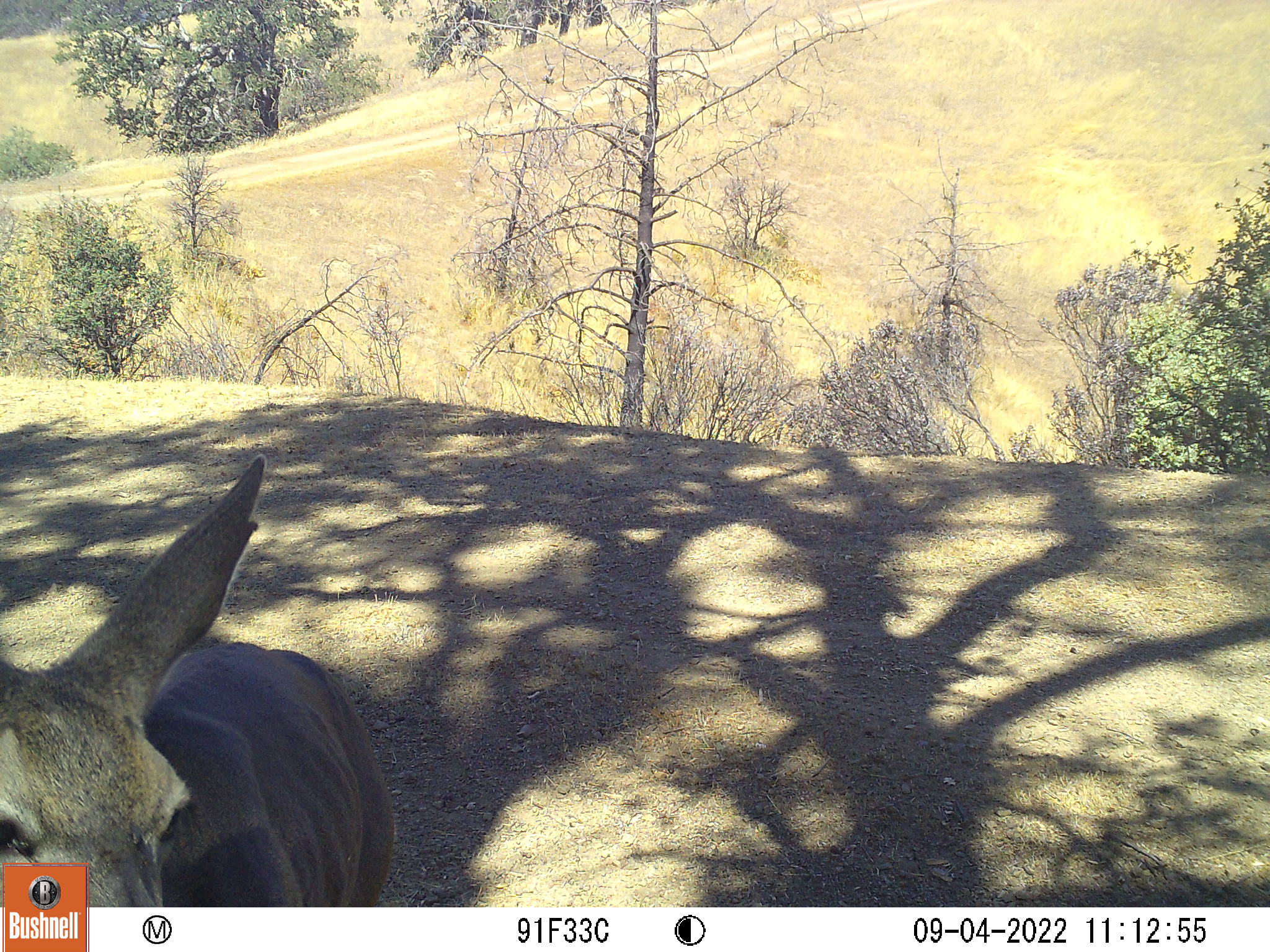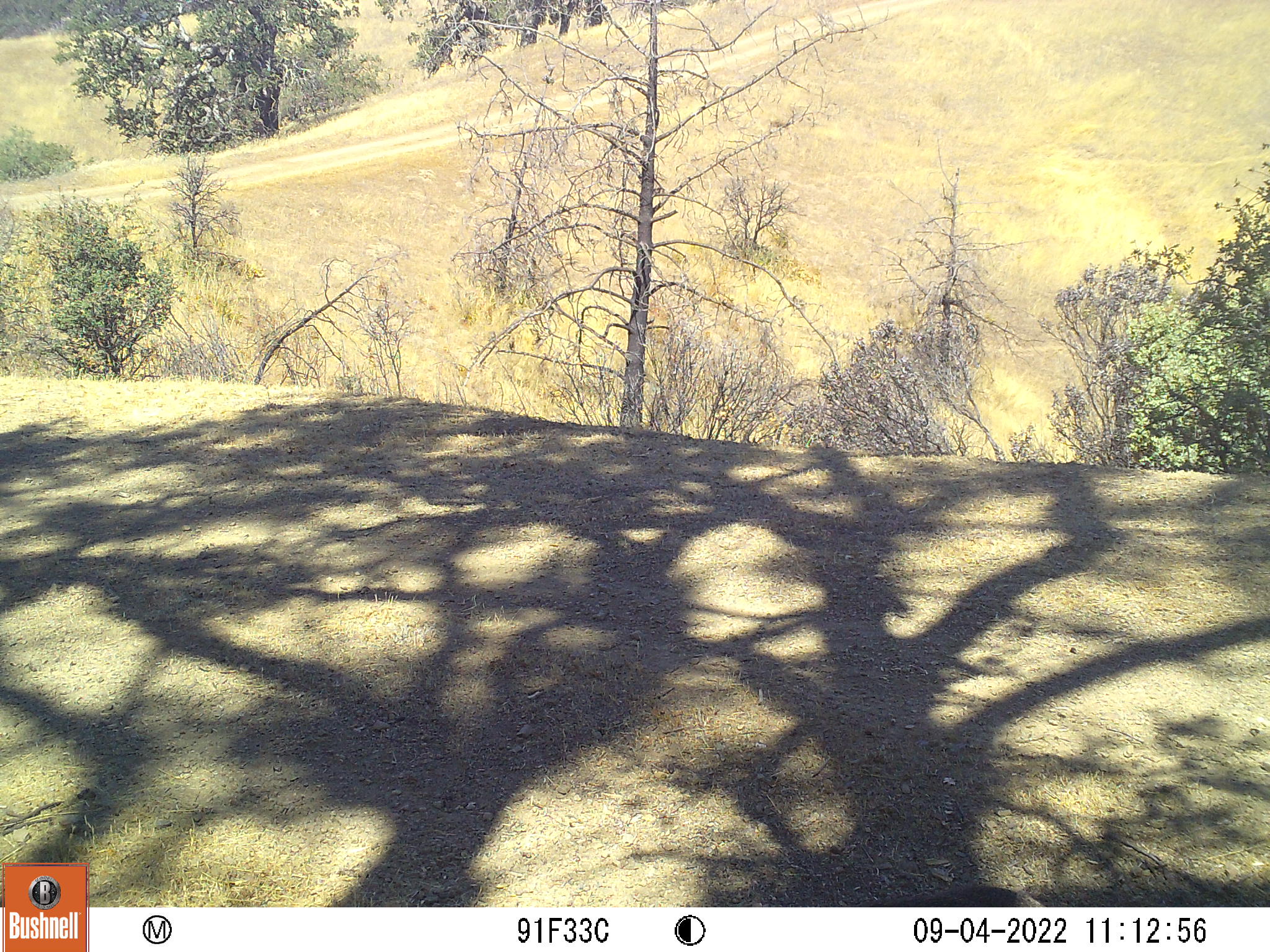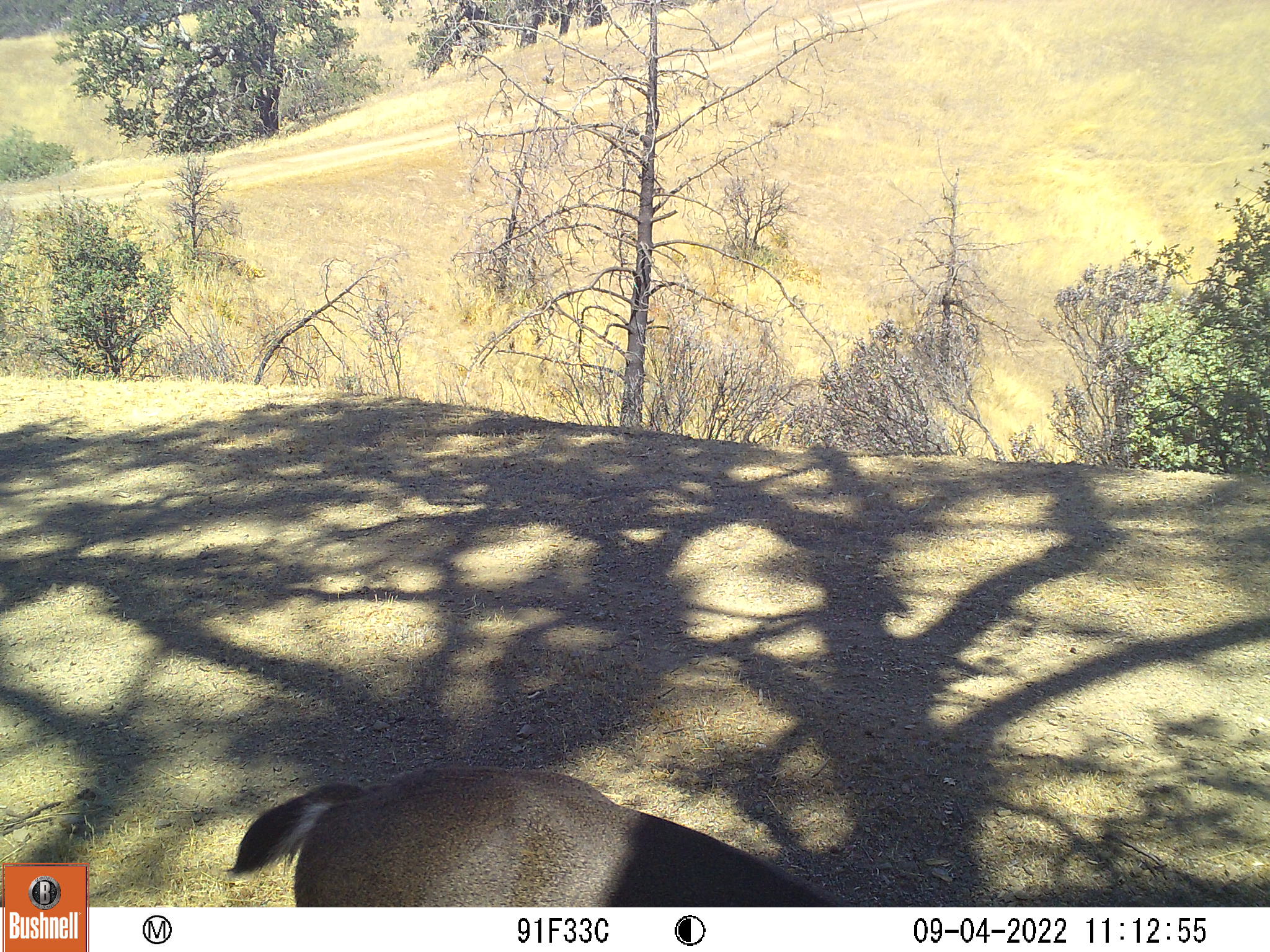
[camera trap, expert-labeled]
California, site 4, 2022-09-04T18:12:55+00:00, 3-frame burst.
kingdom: Animalia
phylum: Chordata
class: Mammalia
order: Artiodactyla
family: Cervidae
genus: Odocoileus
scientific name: Odocoileus hemionus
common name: mule deer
Mule deer (Odocoileus hemionus).